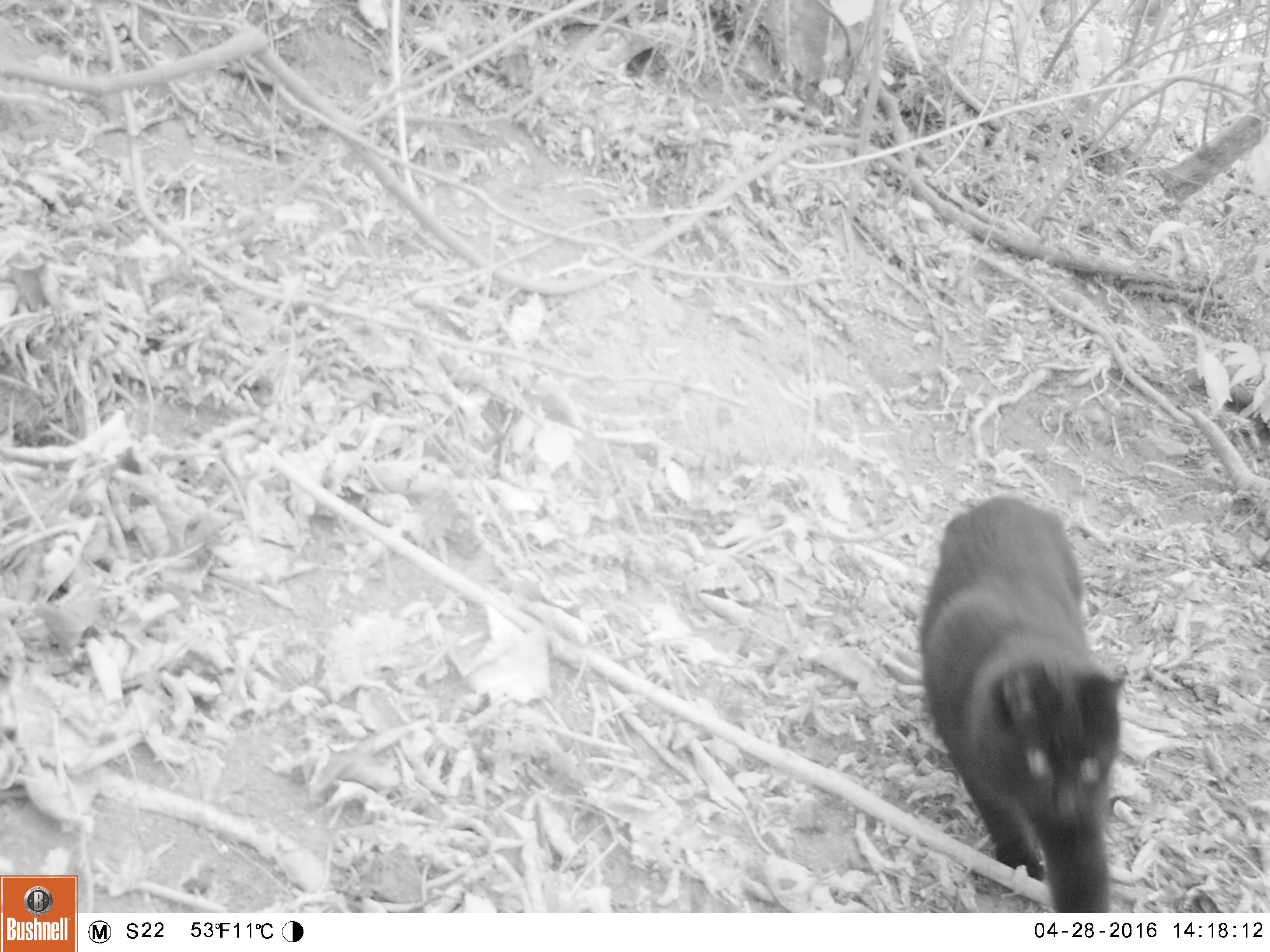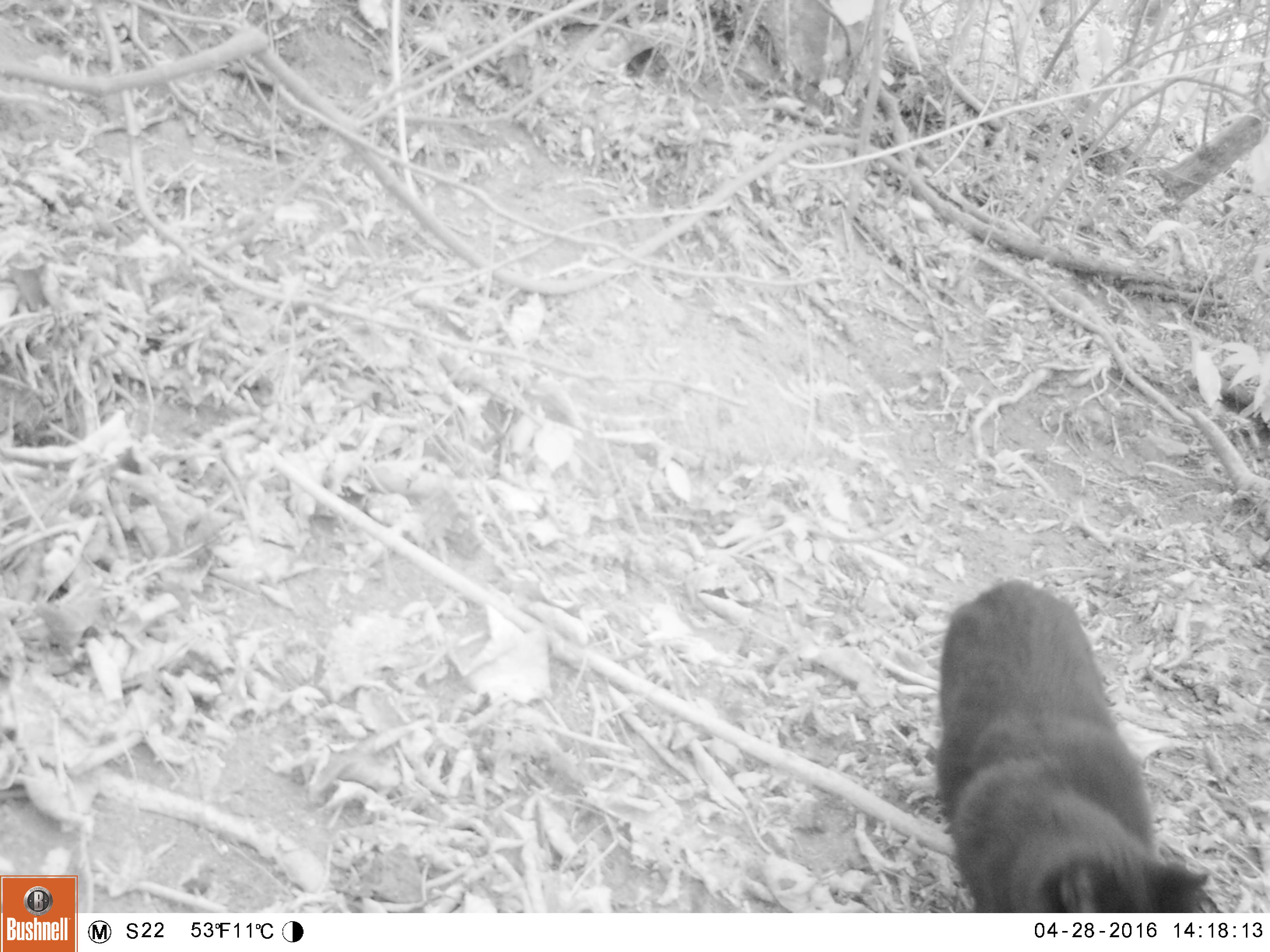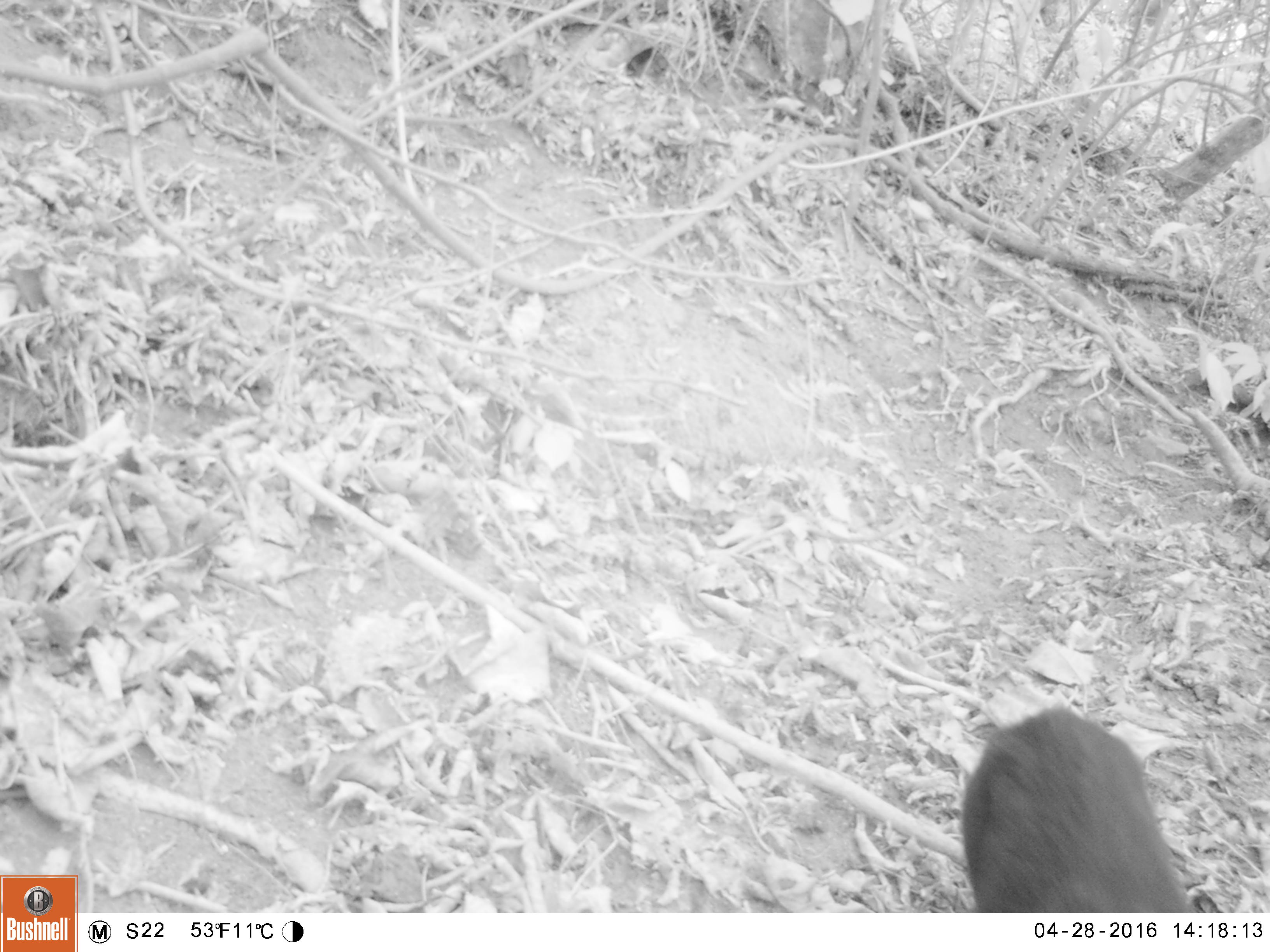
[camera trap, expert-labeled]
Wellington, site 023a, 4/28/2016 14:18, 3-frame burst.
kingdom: Animalia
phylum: Chordata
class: Mammalia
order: Carnivora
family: Felidae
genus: Felis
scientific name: Felis catus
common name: cat